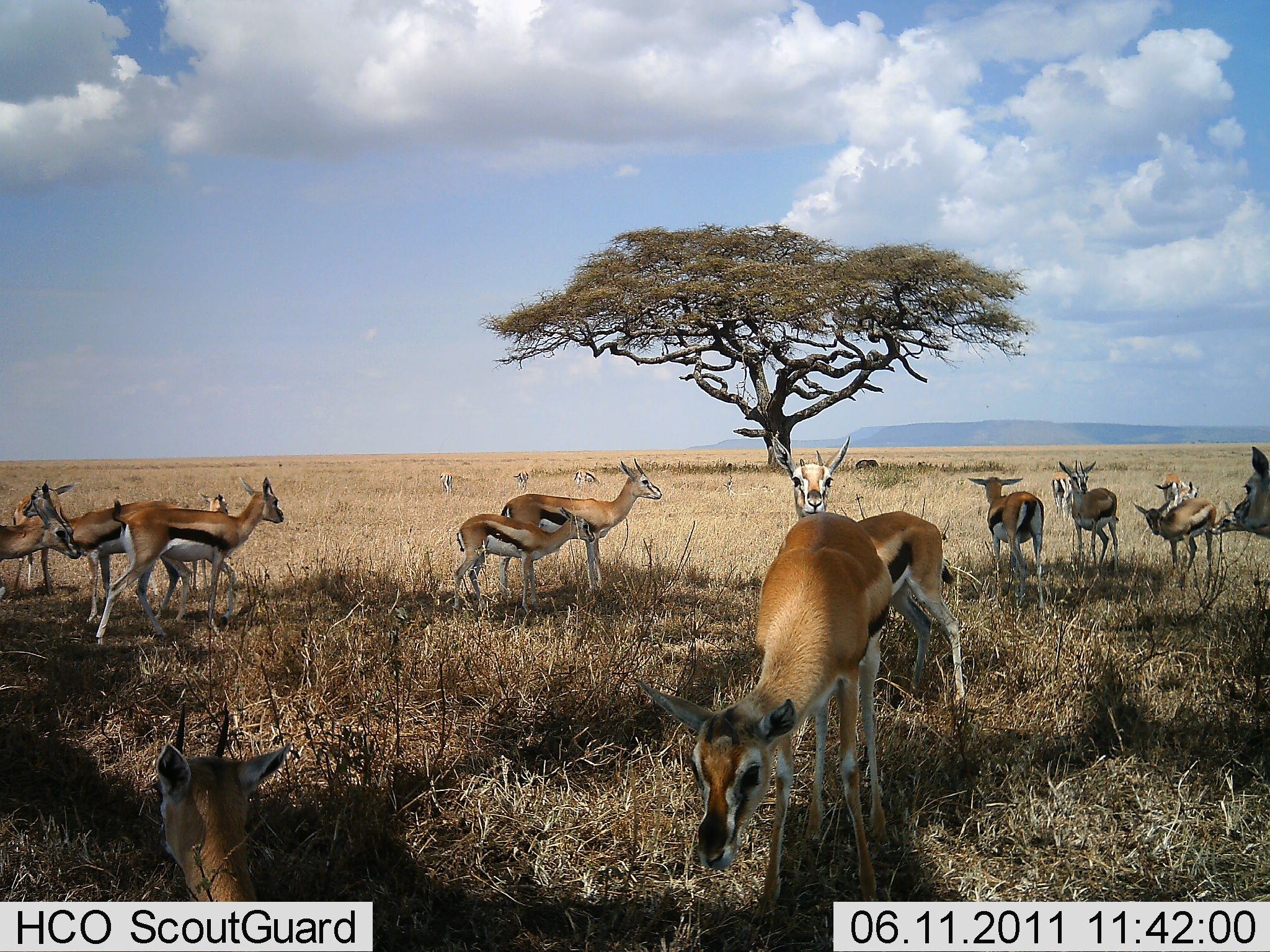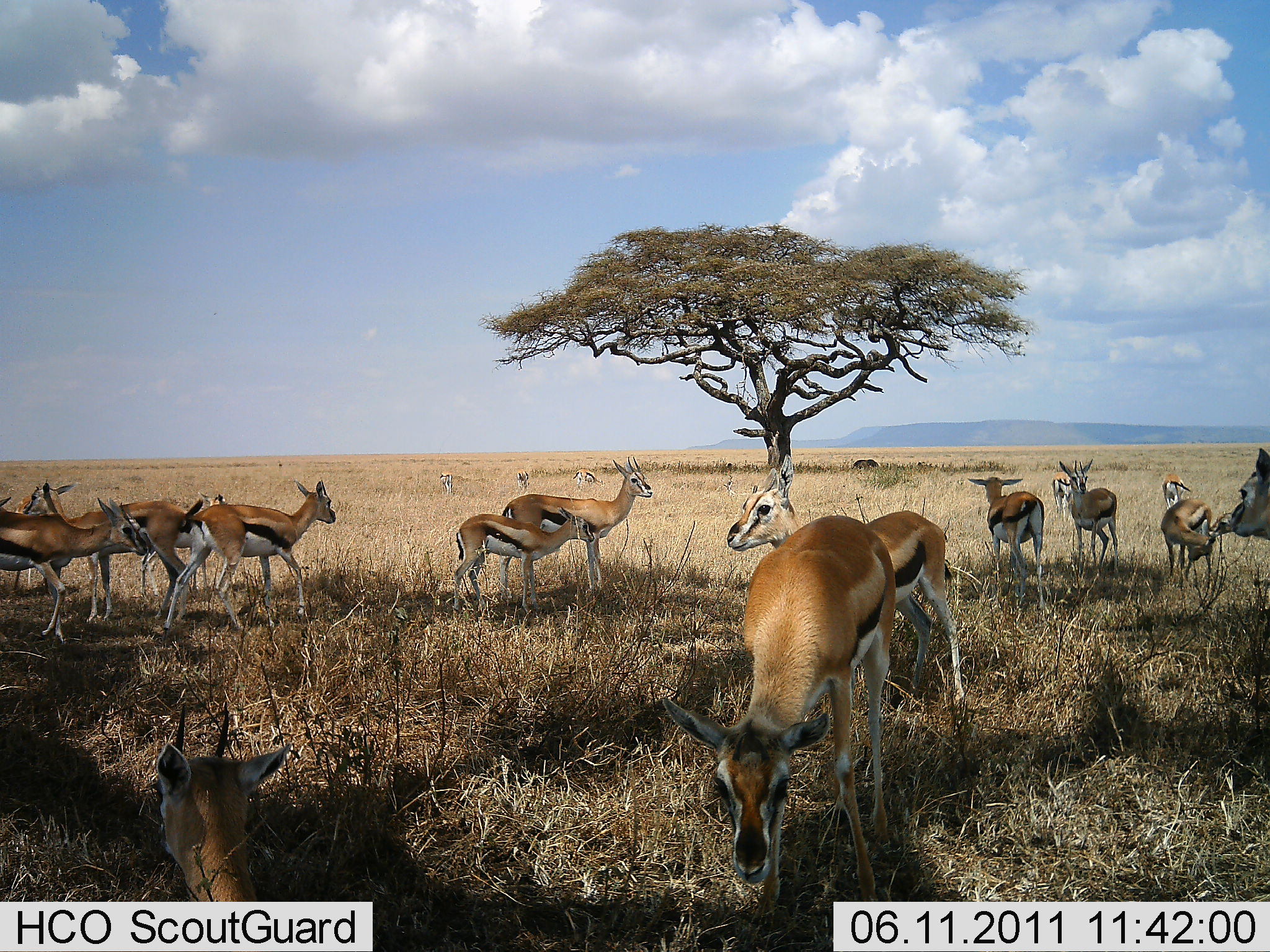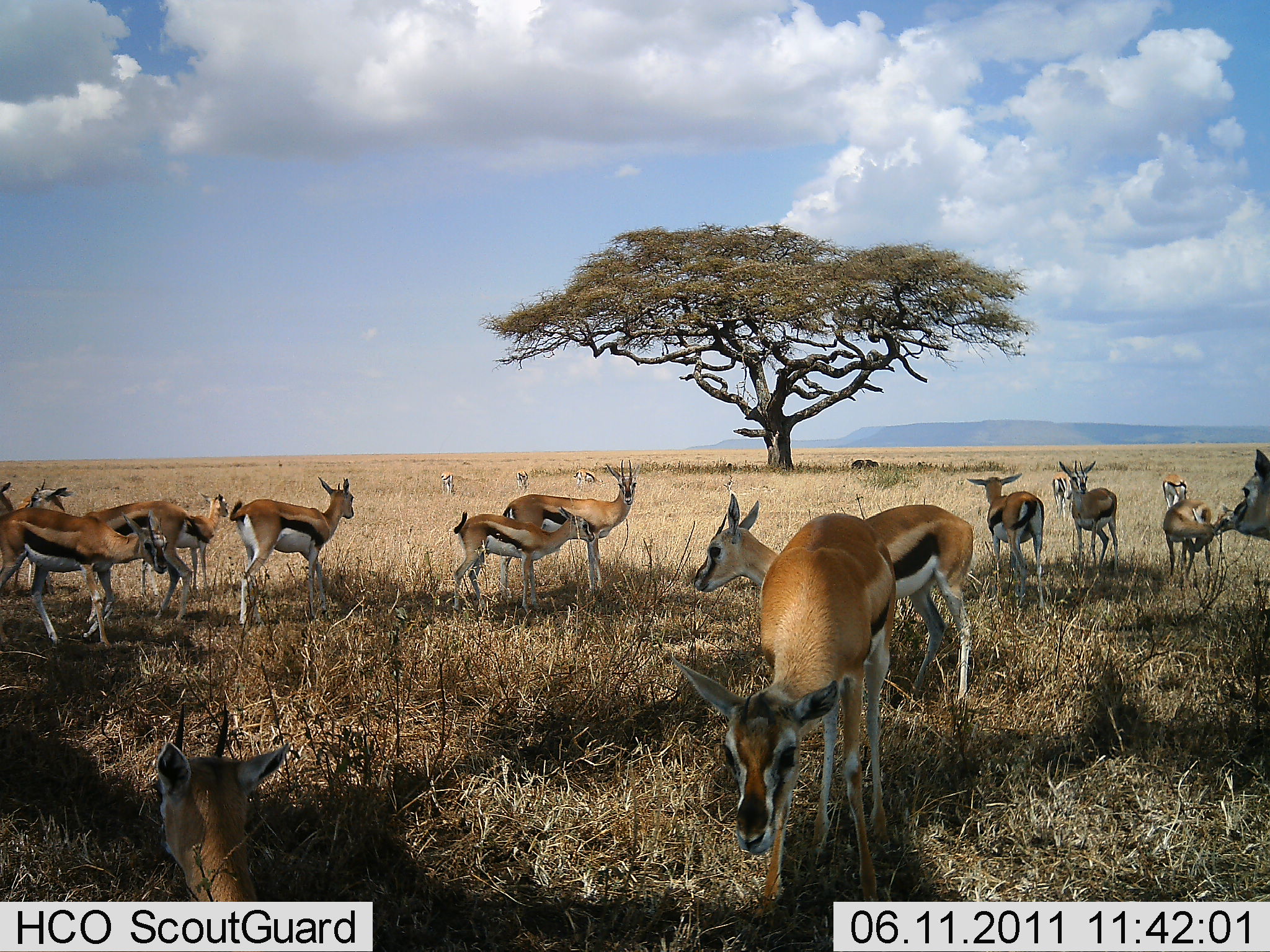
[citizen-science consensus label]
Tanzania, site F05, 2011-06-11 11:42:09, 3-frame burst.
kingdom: Animalia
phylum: Chordata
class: Mammalia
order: Artiodactyla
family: Bovidae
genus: Eudorcas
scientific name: Eudorcas thomsonii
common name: thomson's gazelle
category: gazellethomsons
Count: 11-50.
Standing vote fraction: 91%.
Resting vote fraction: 9%.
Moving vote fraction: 45%.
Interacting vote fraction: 0%.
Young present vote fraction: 18%.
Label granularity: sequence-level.